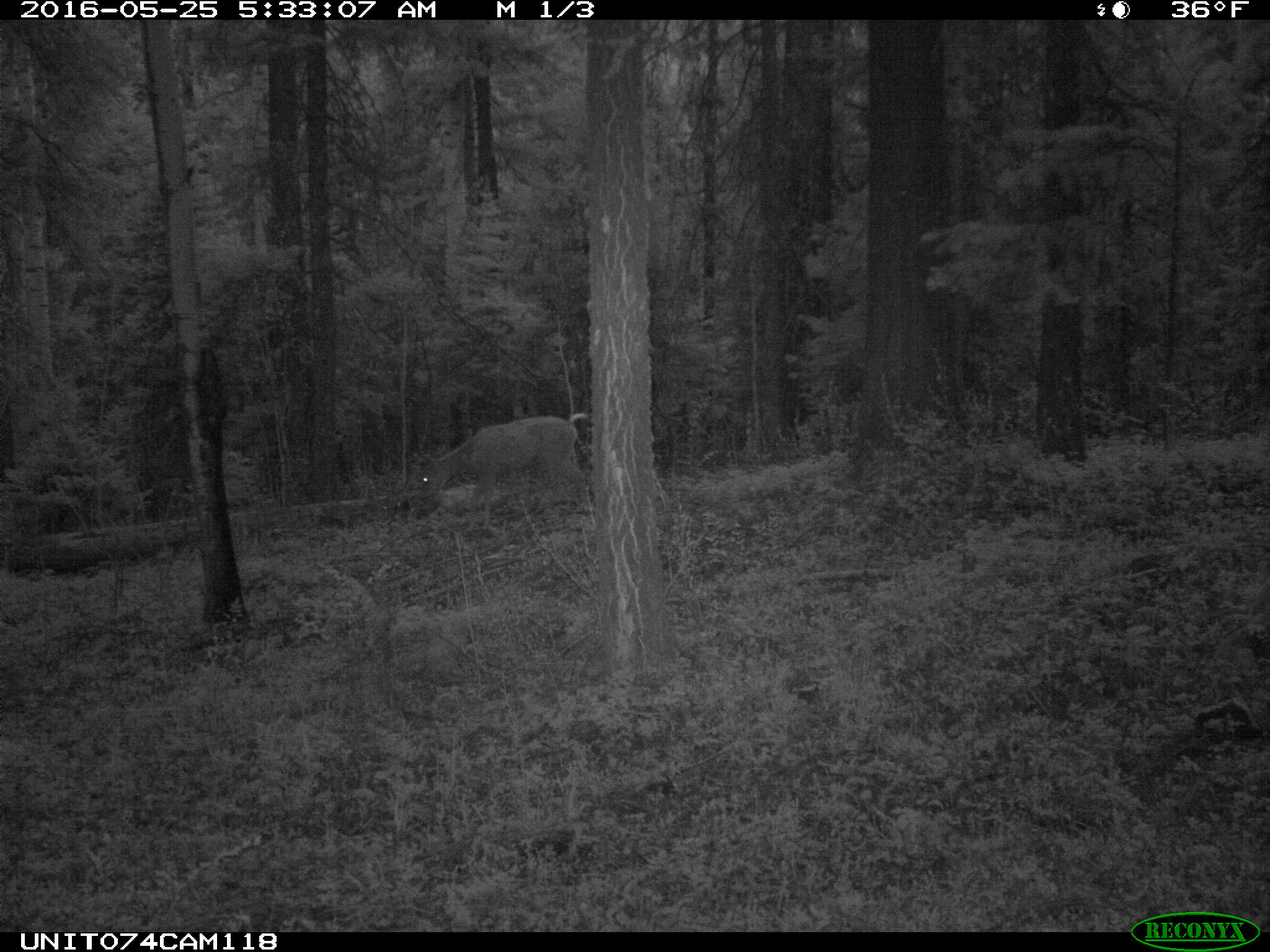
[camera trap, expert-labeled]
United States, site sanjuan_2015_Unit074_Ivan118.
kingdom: Animalia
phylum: Chordata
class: Mammalia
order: Artiodactyla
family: Cervidae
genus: Odocoileus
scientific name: Odocoileus hemionus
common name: mule deer